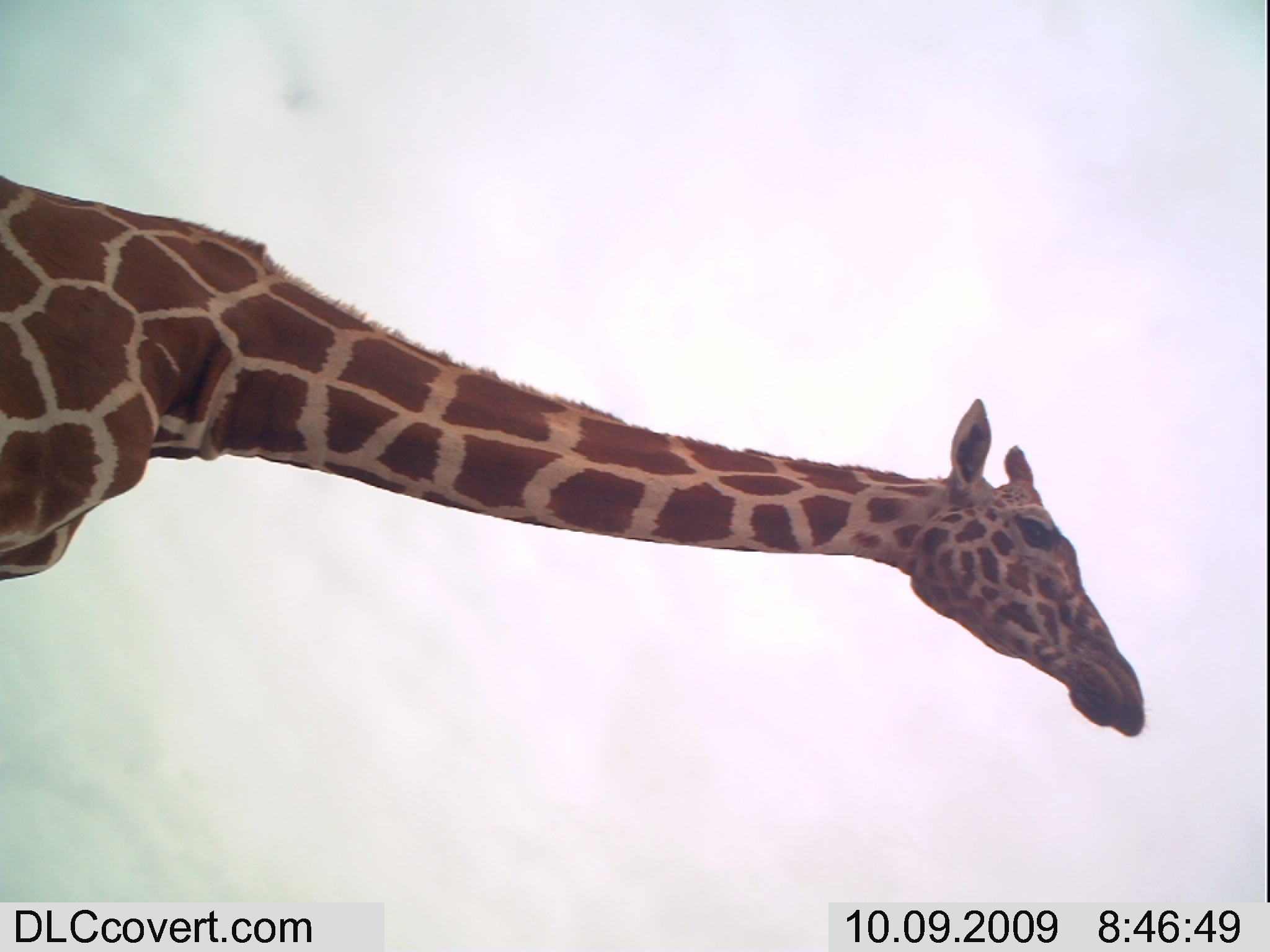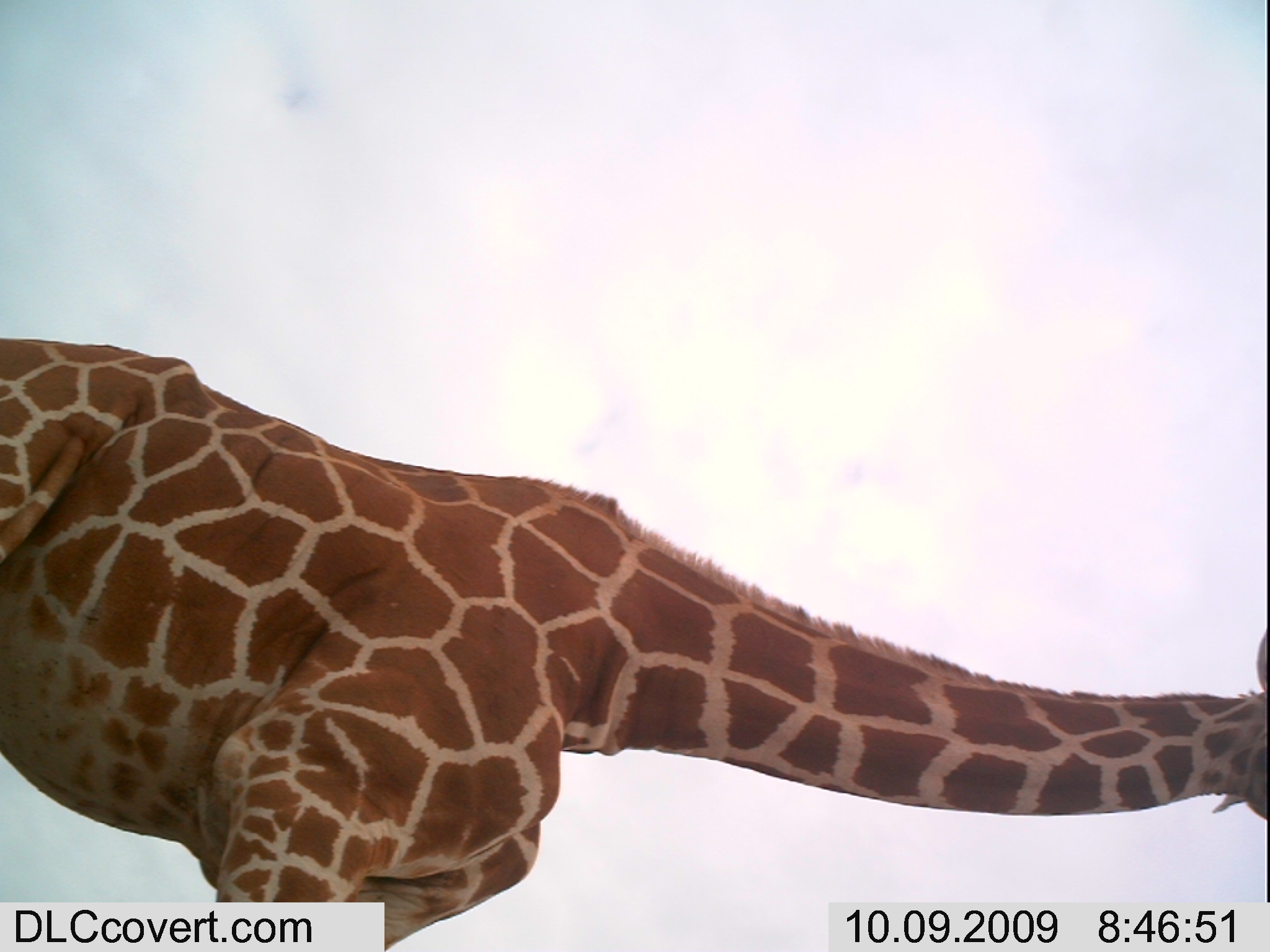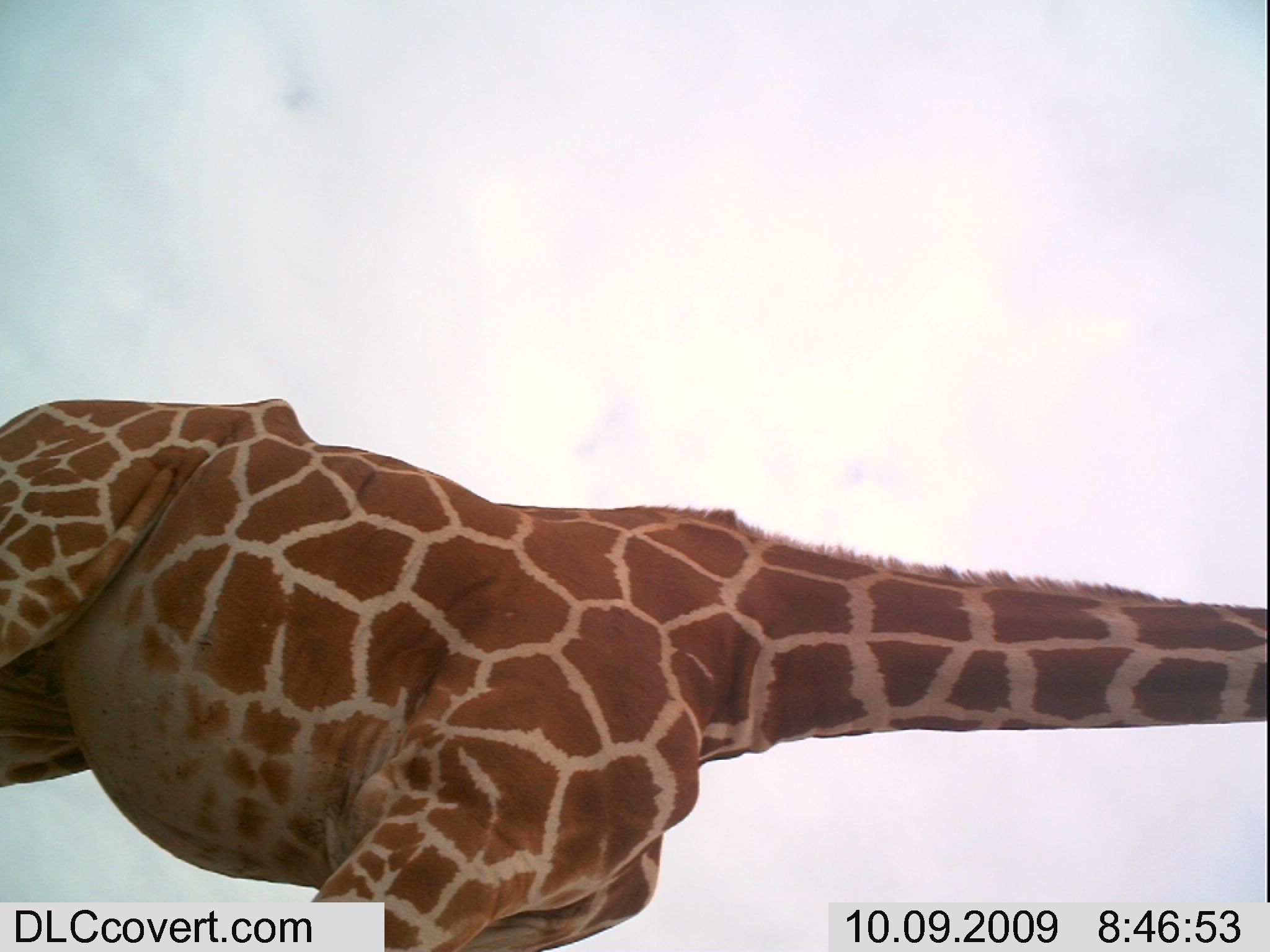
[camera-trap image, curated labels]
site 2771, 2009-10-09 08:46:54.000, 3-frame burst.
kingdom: Animalia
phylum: Chordata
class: Mammalia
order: Artiodactyla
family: Giraffidae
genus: Giraffa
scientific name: Giraffa camelopardalis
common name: giraffe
Giraffa camelopardalis (giraffe), count 1.